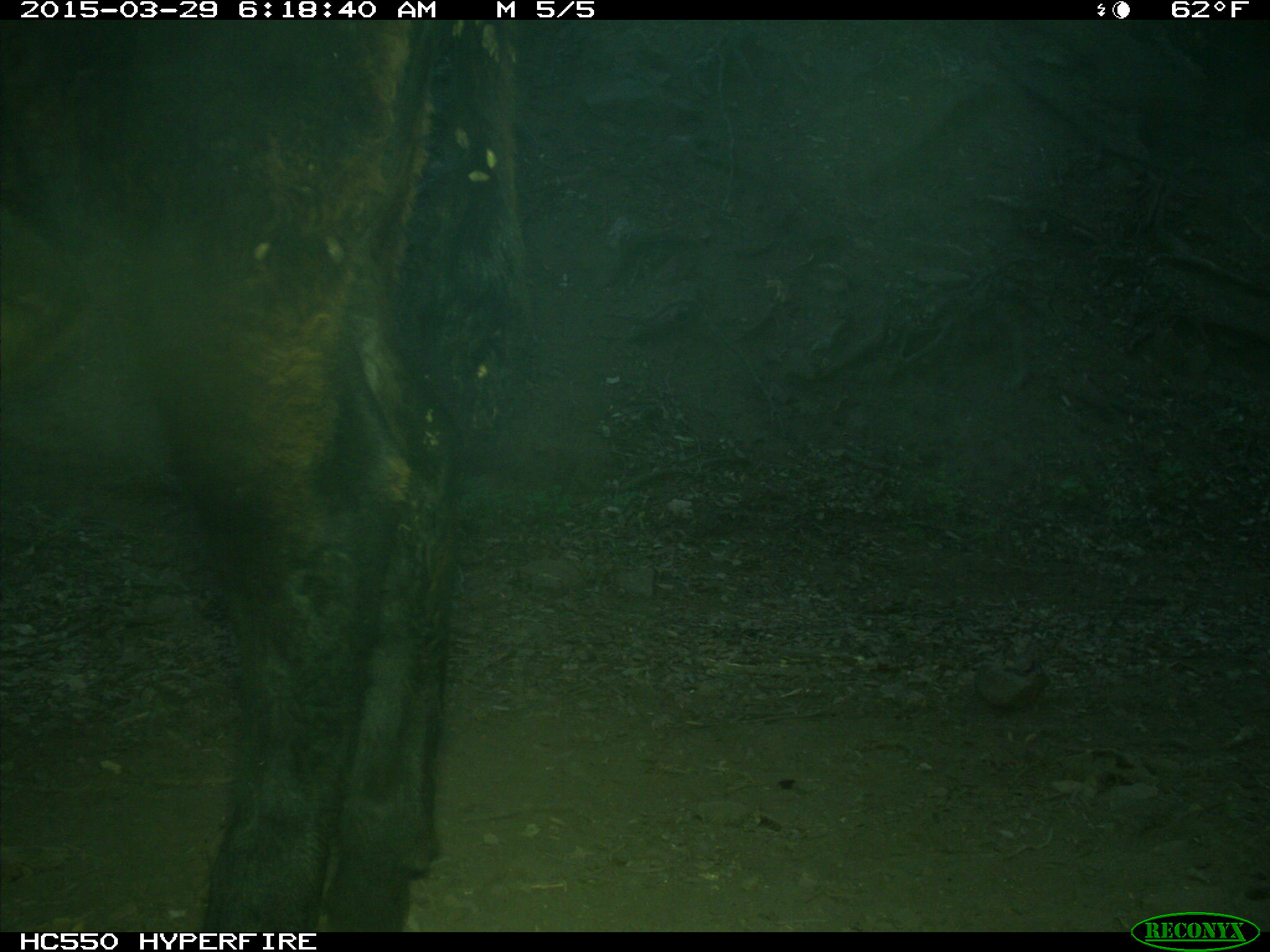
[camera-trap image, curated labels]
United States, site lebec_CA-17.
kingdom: Animalia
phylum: Chordata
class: Mammalia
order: Artiodactyla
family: Bovidae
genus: Bos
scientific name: Bos taurus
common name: domestic cow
Bos taurus (domestic cow).